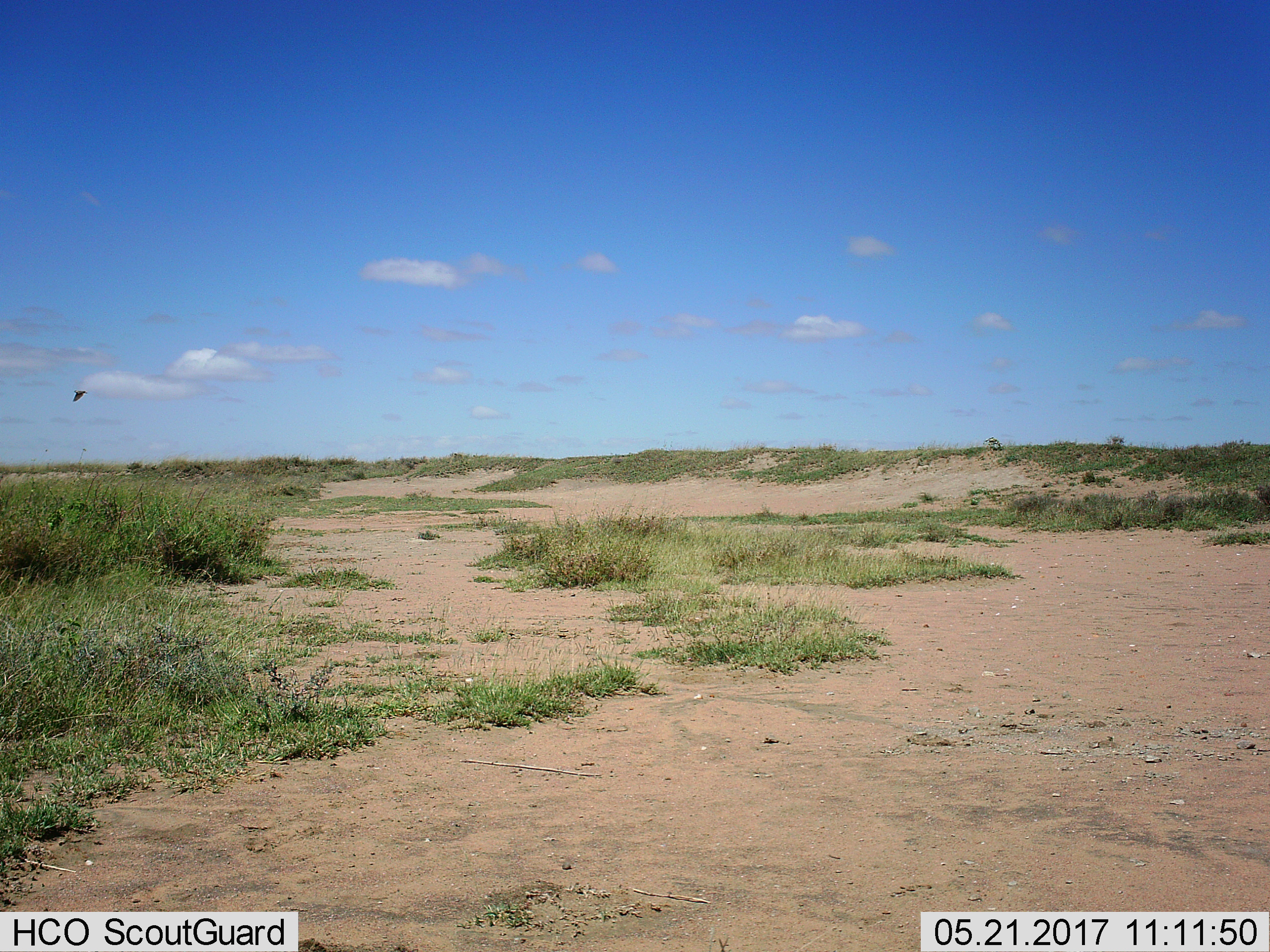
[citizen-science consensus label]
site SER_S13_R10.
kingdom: Animalia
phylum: Chordata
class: Aves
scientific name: Aves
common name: bird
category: birdother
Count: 1.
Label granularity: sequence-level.